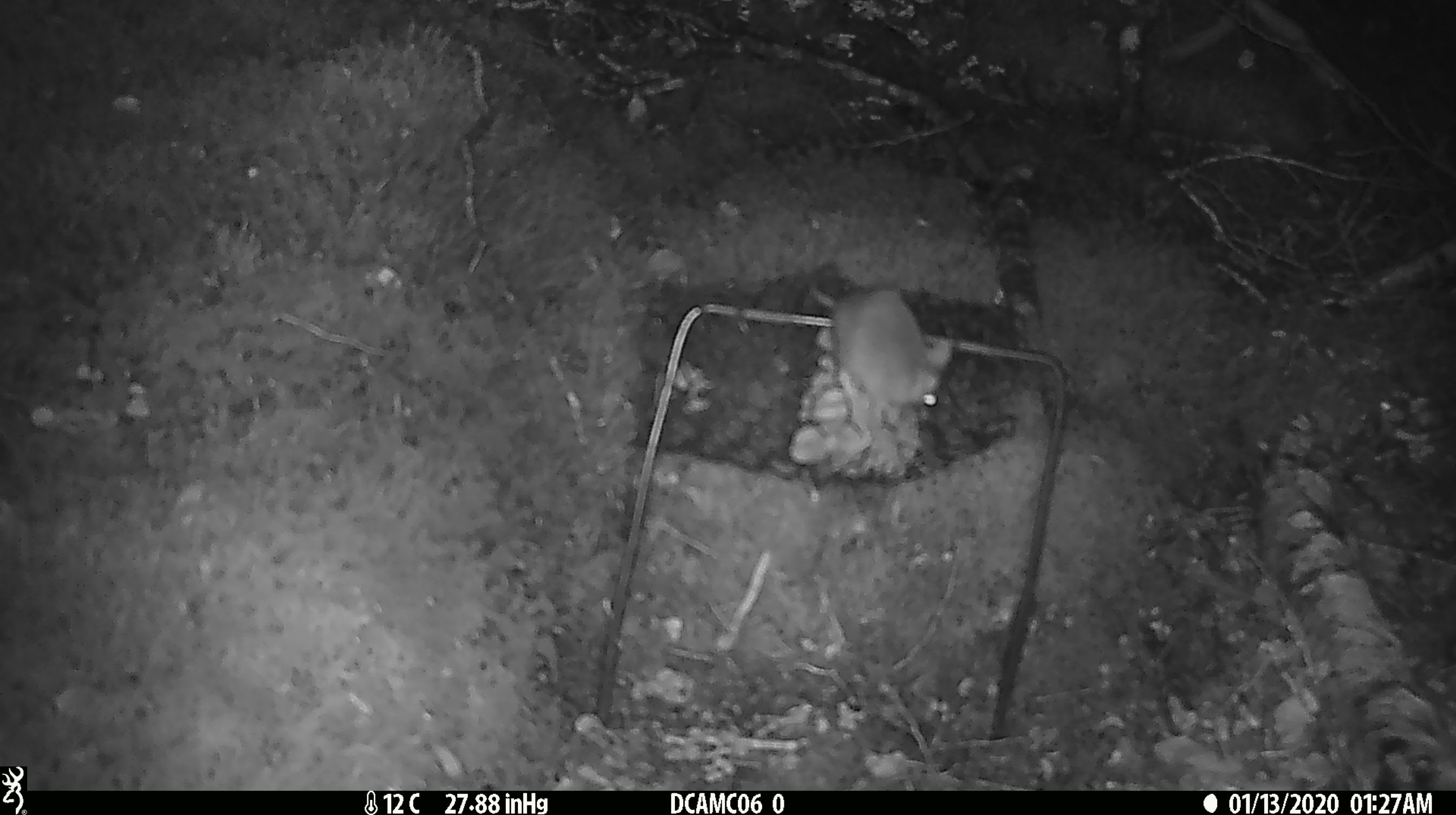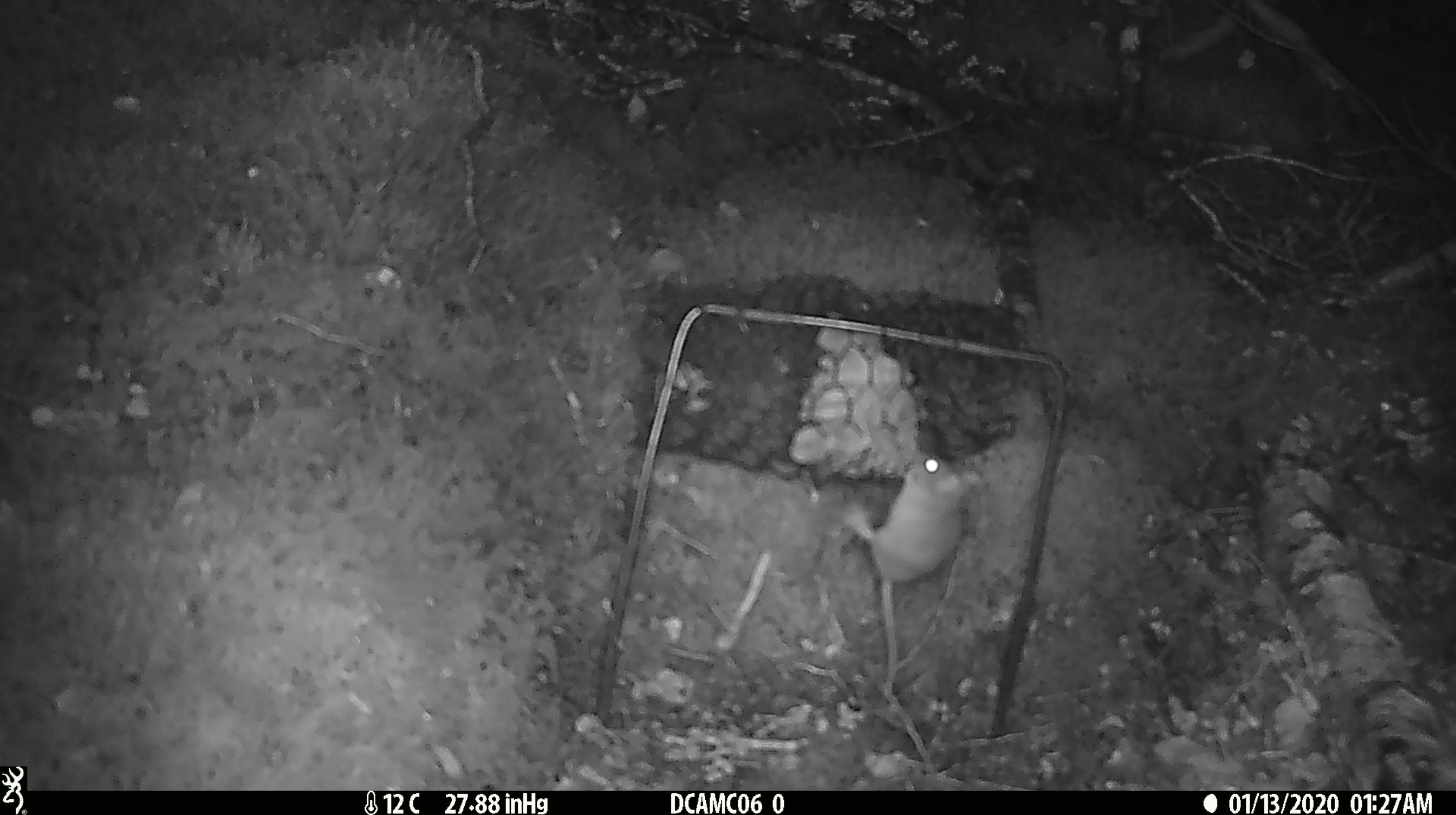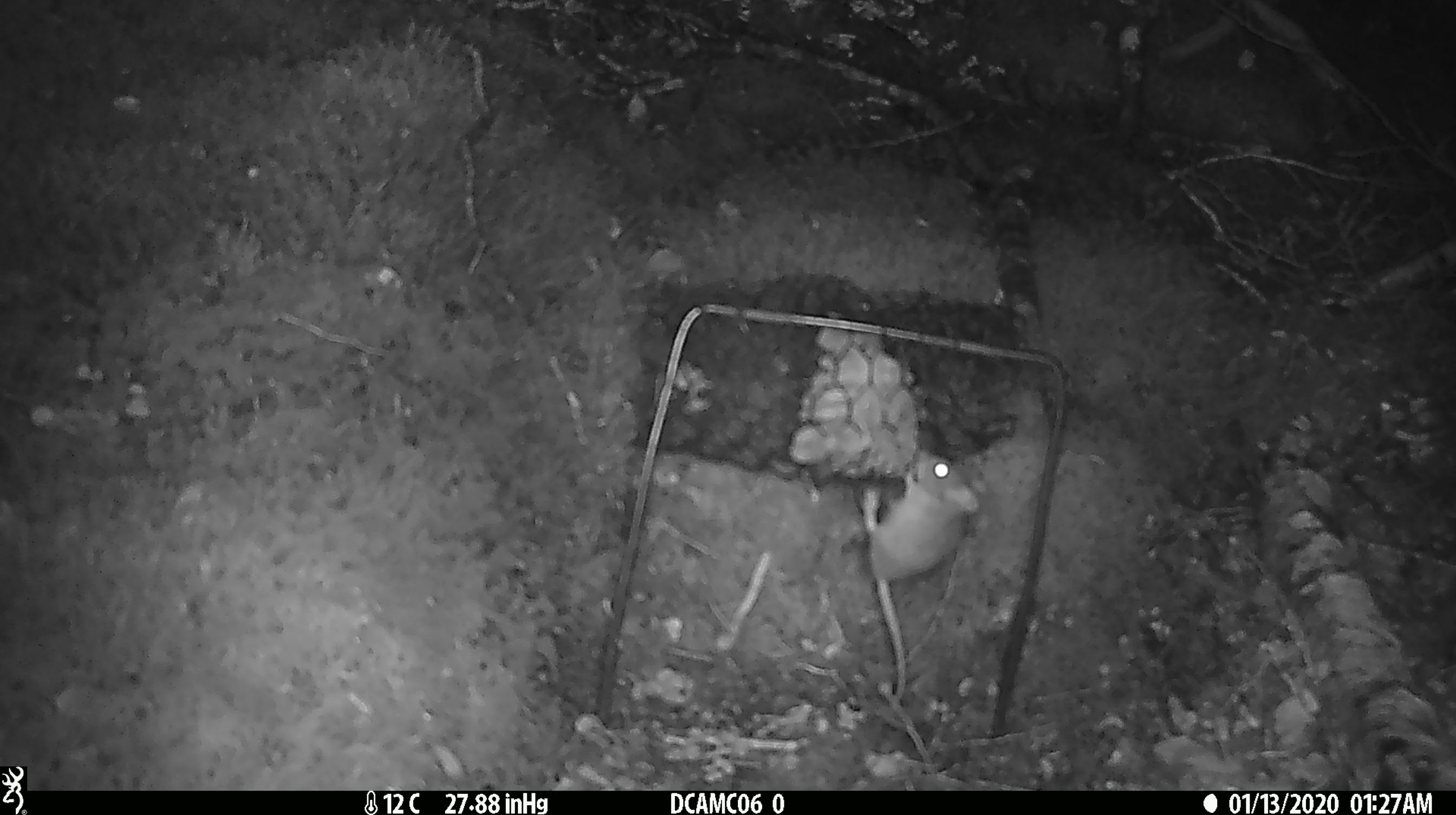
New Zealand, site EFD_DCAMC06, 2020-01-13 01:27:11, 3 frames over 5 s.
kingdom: Animalia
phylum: Chordata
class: Mammalia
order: Rodentia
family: Muridae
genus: Mus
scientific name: Mus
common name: mouse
Mouse (Mus).